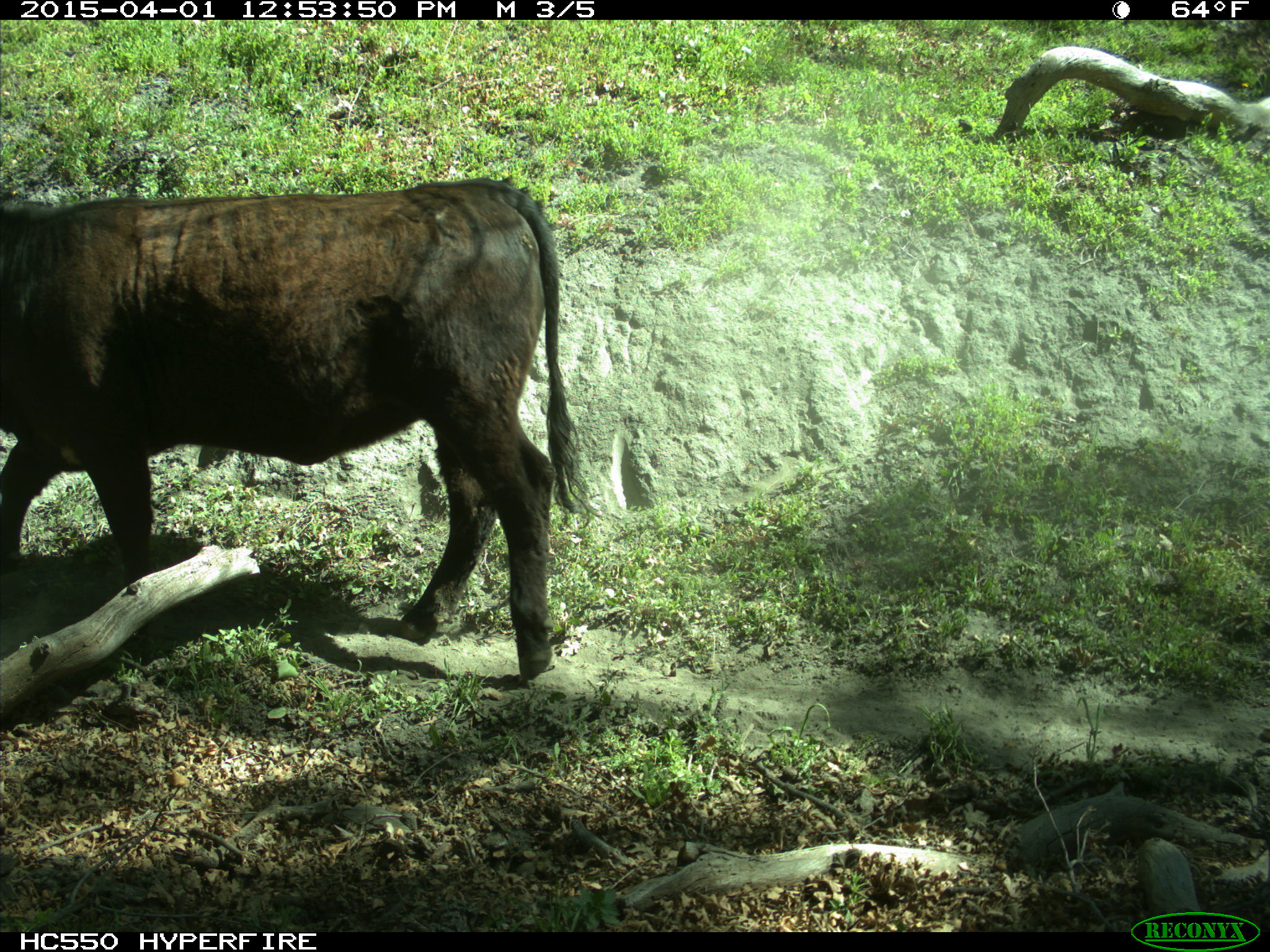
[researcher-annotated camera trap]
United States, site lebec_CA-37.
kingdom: Animalia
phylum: Chordata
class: Mammalia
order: Artiodactyla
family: Bovidae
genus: Bos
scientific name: Bos taurus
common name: domestic cow